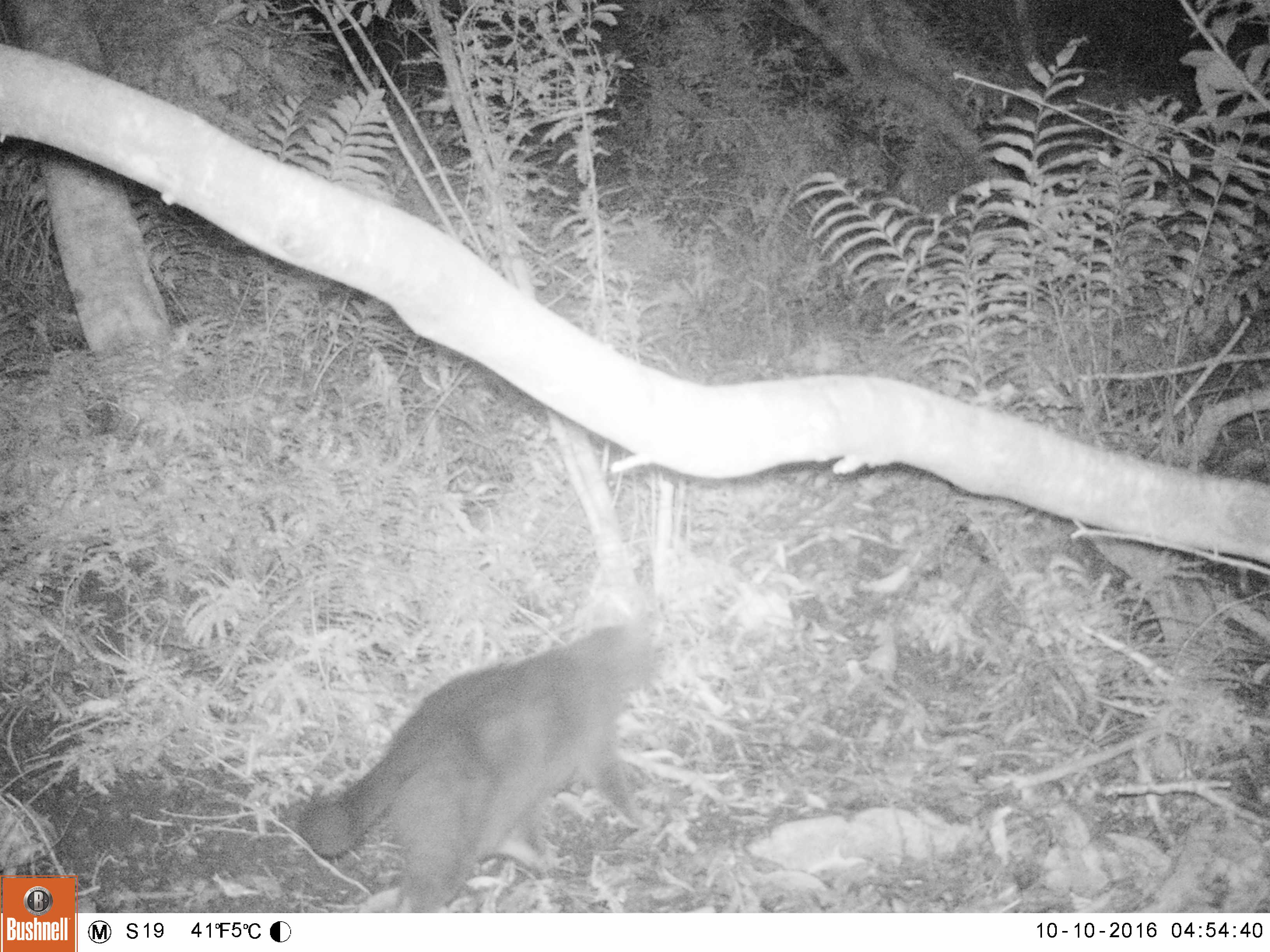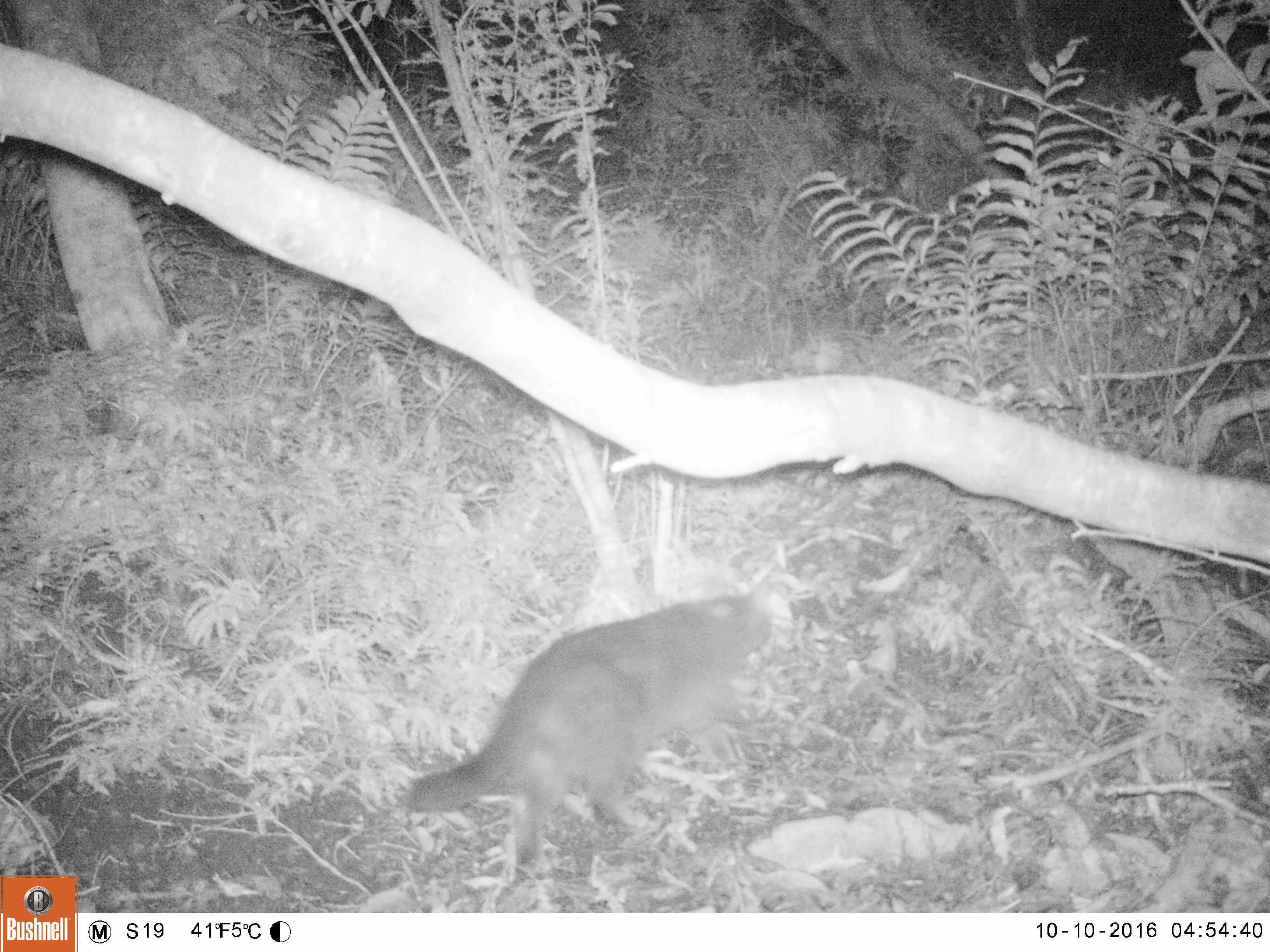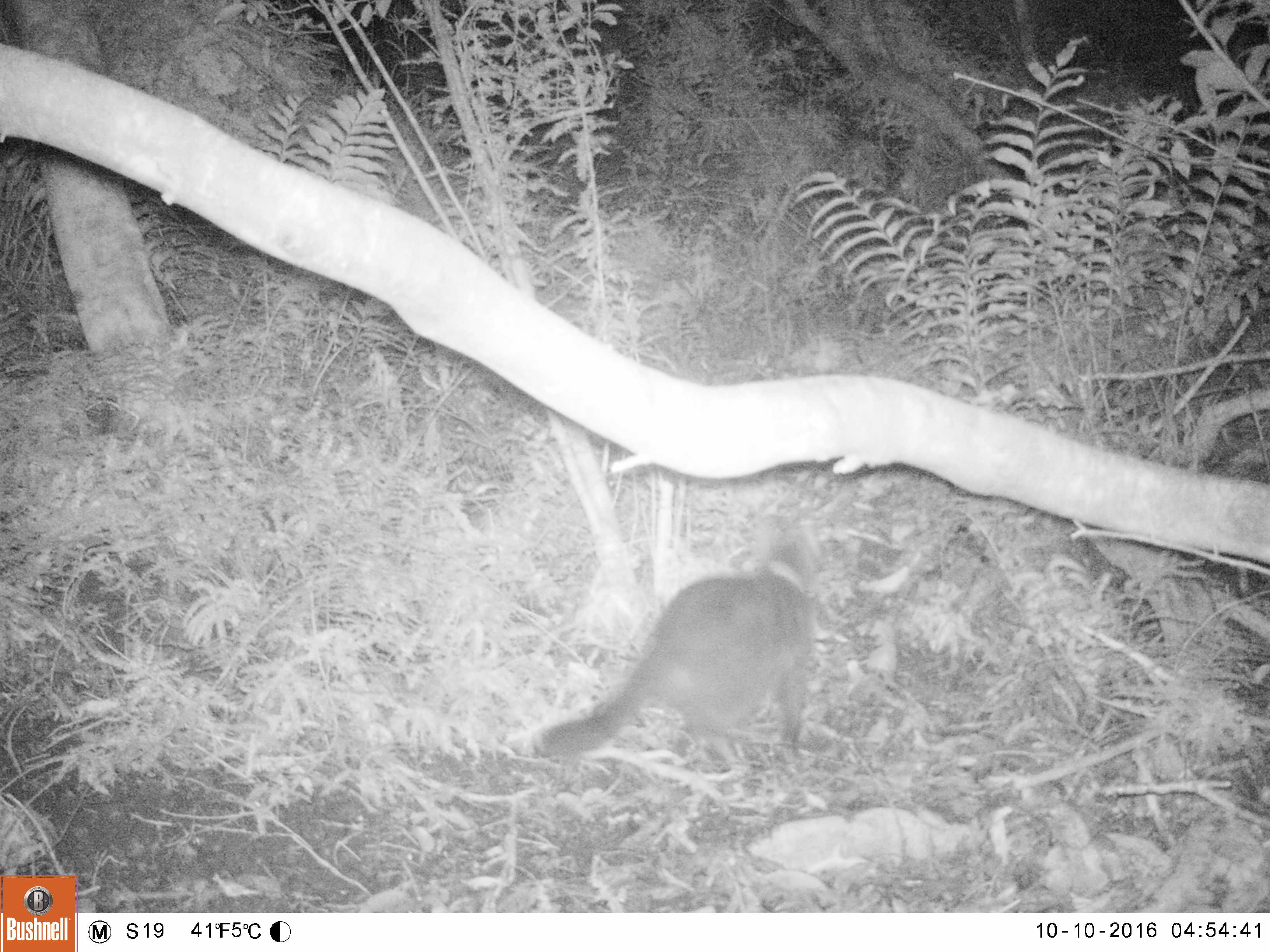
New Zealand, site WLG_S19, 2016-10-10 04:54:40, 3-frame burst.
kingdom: Animalia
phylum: Chordata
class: Mammalia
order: Carnivora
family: Felidae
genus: Felis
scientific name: Felis catus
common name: domestic cat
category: cat